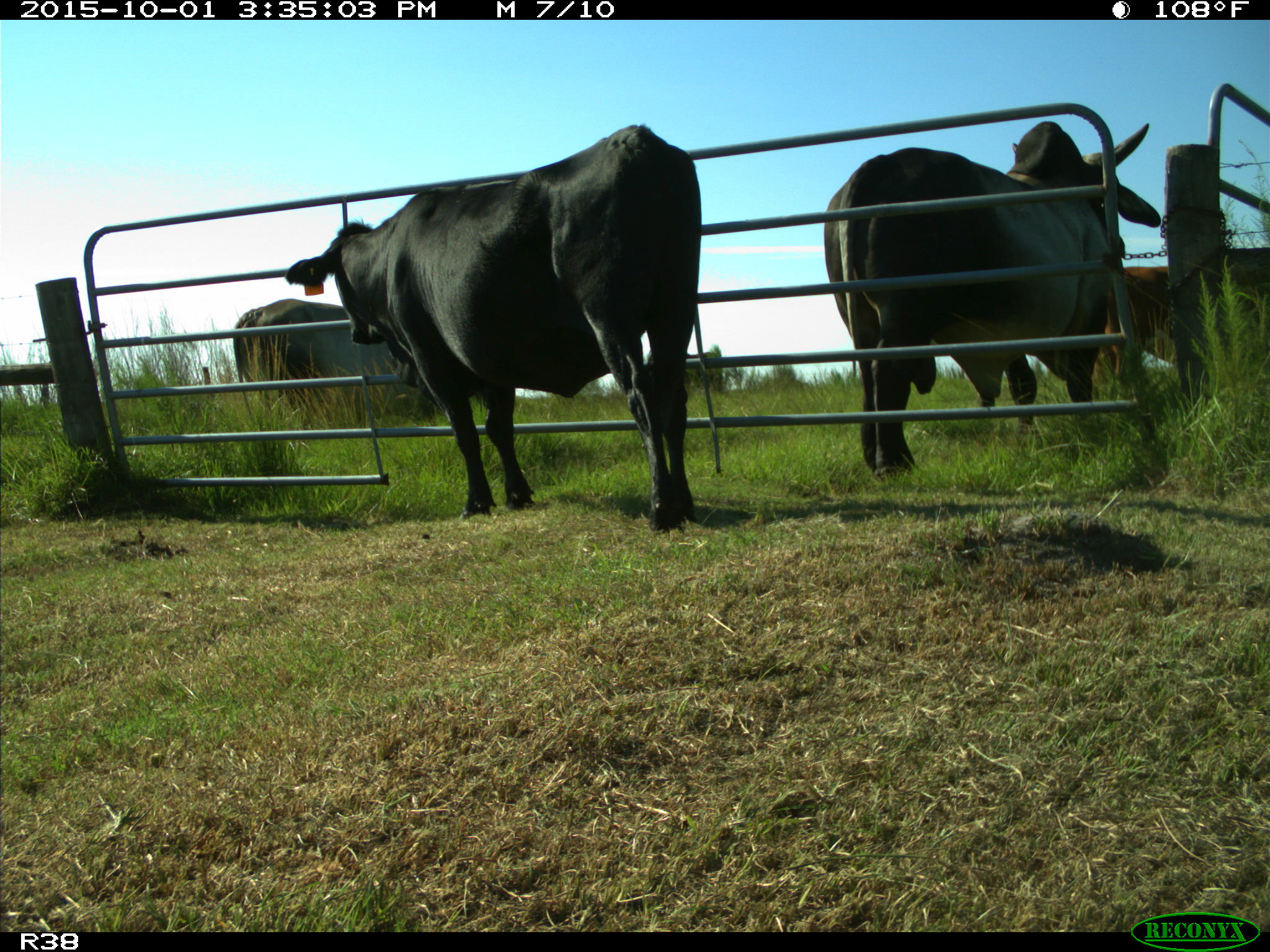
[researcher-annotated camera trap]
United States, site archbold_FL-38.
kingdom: Animalia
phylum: Chordata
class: Mammalia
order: Artiodactyla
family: Bovidae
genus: Bos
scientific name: Bos taurus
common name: domestic cow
Bos taurus (domestic cow).